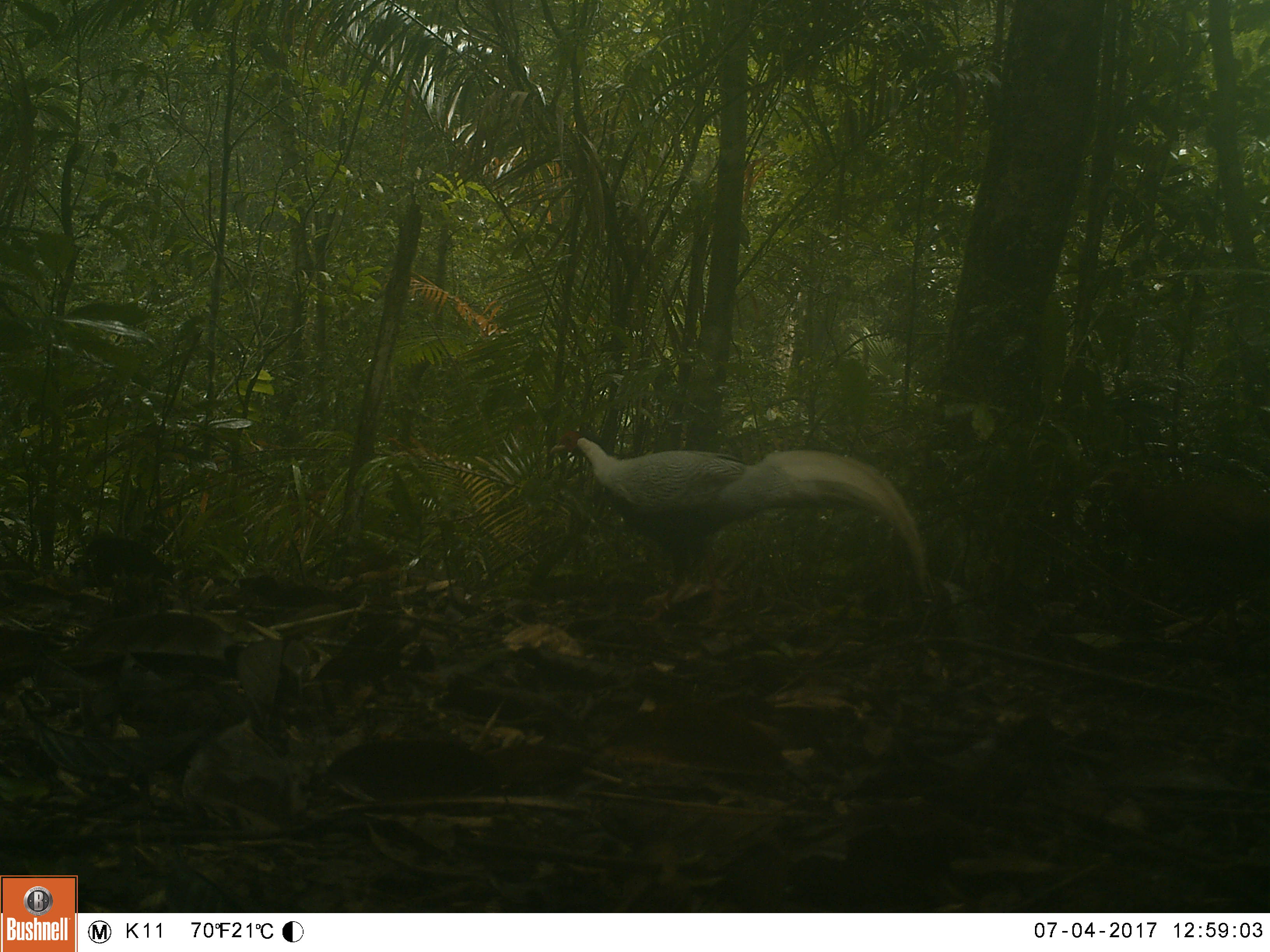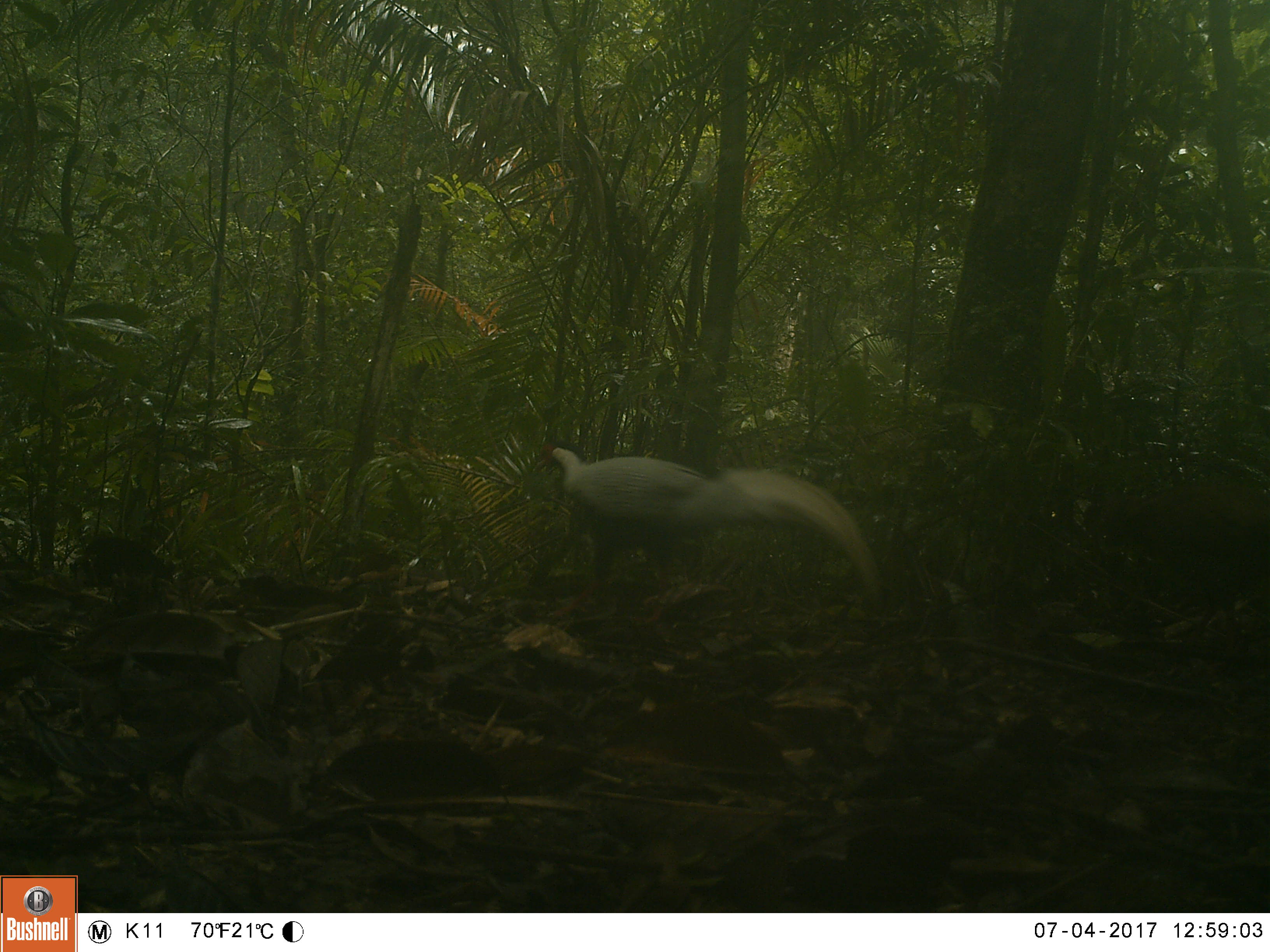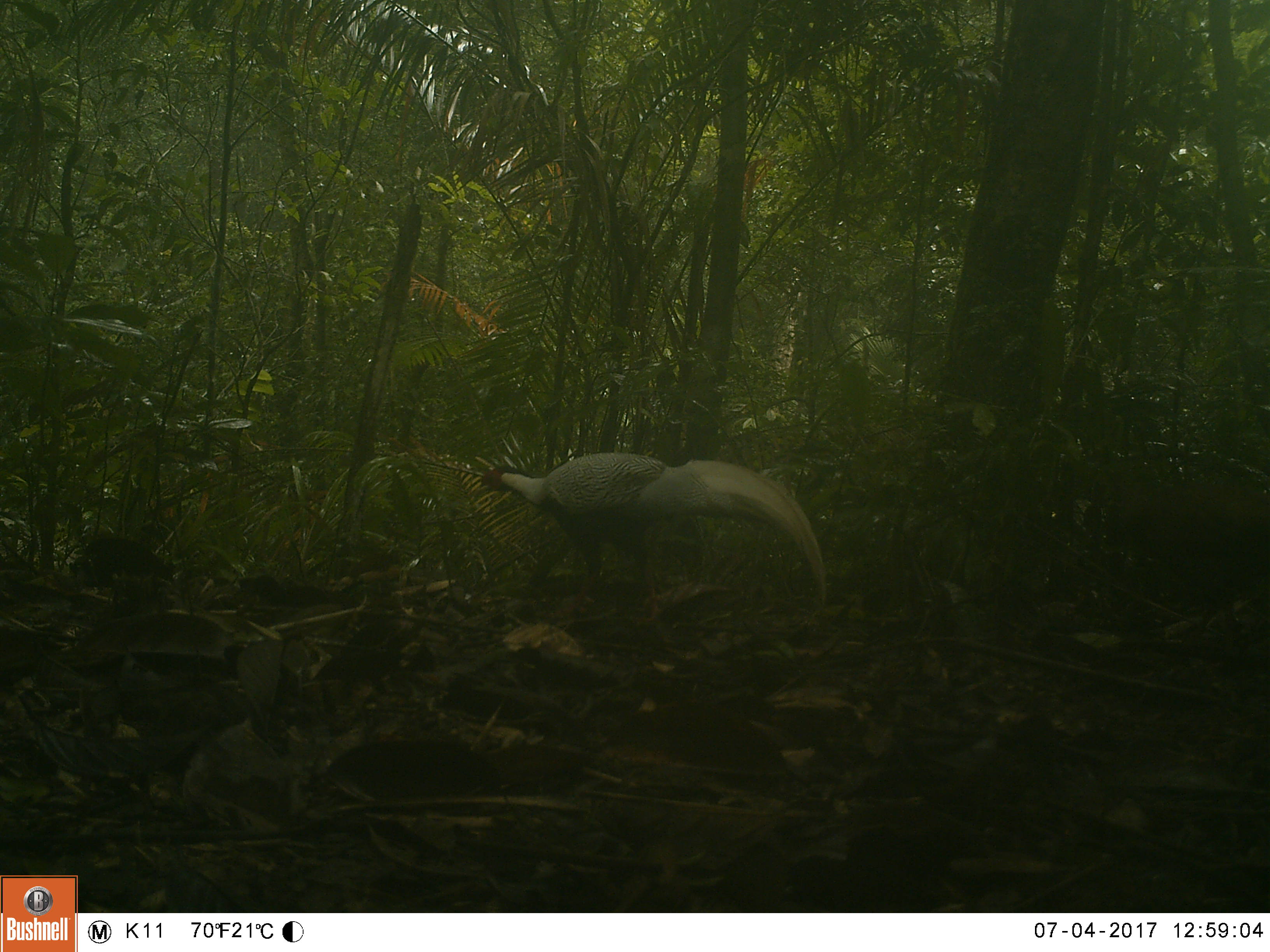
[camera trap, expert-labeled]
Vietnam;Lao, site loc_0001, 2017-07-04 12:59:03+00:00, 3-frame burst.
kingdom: Animalia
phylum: Chordata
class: Aves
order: Galliformes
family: Phasianidae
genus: Lophura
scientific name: Lophura nycthemera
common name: silver pheasant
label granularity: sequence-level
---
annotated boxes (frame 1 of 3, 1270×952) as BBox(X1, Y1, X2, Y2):
silver pheasant: BBox(549, 430, 927, 629)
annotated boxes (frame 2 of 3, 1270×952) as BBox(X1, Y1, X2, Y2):
silver pheasant: BBox(532, 443, 885, 623)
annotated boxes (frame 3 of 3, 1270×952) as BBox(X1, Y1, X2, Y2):
silver pheasant: BBox(469, 451, 827, 623); BBox(1104, 472, 1270, 655)